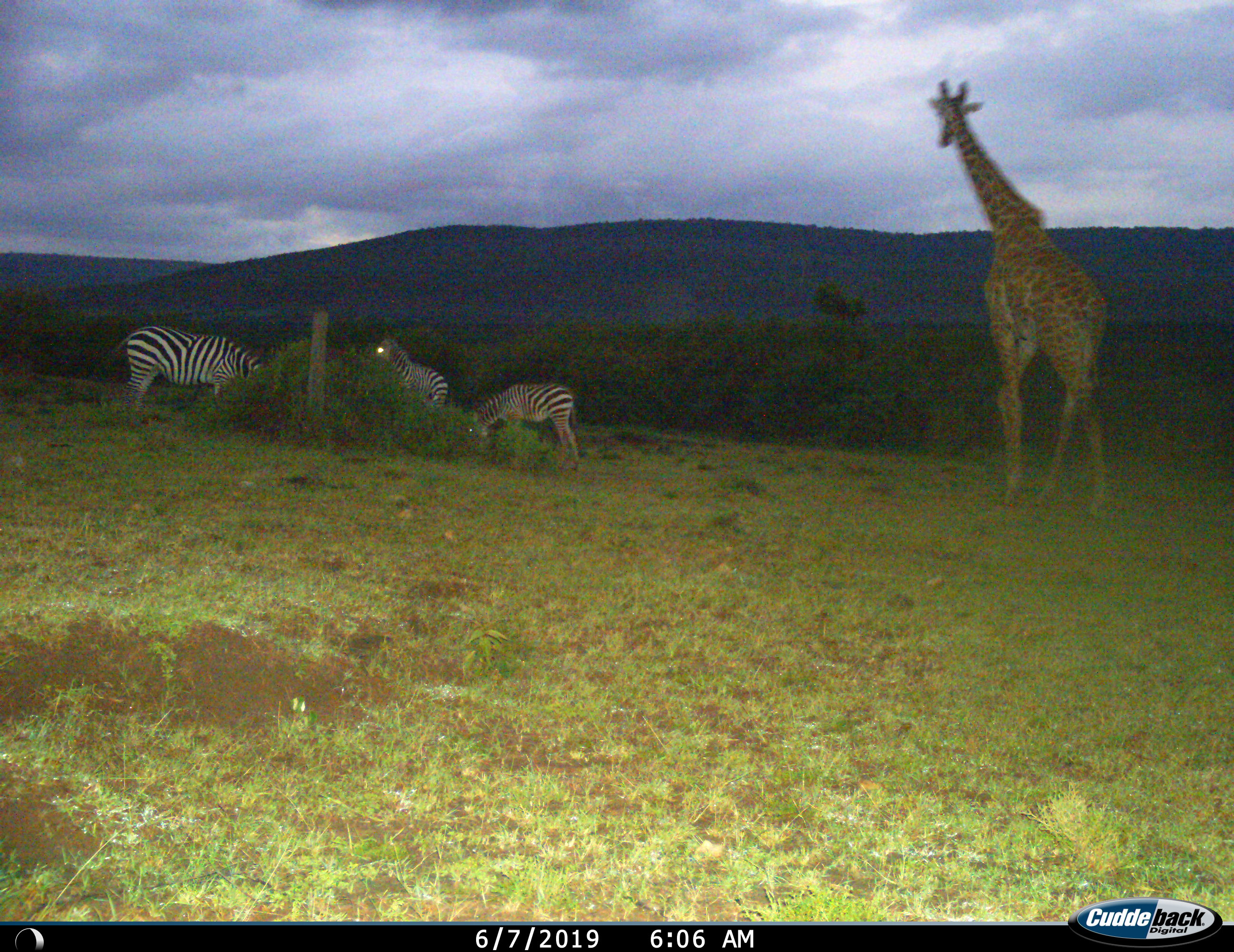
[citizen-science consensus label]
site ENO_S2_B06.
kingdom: Animalia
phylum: Chordata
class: Mammalia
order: Artiodactyla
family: Giraffidae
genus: Giraffa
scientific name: Giraffa camelopardalis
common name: giraffe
Giraffe (Giraffa camelopardalis), count 1. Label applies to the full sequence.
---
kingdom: Animalia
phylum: Chordata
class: Mammalia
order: Perissodactyla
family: Equidae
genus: Equus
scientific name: Equus quagga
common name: plains zebra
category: zebraplains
Zebraplains (plains zebra) (Equus quagga), count 3. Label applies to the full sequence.